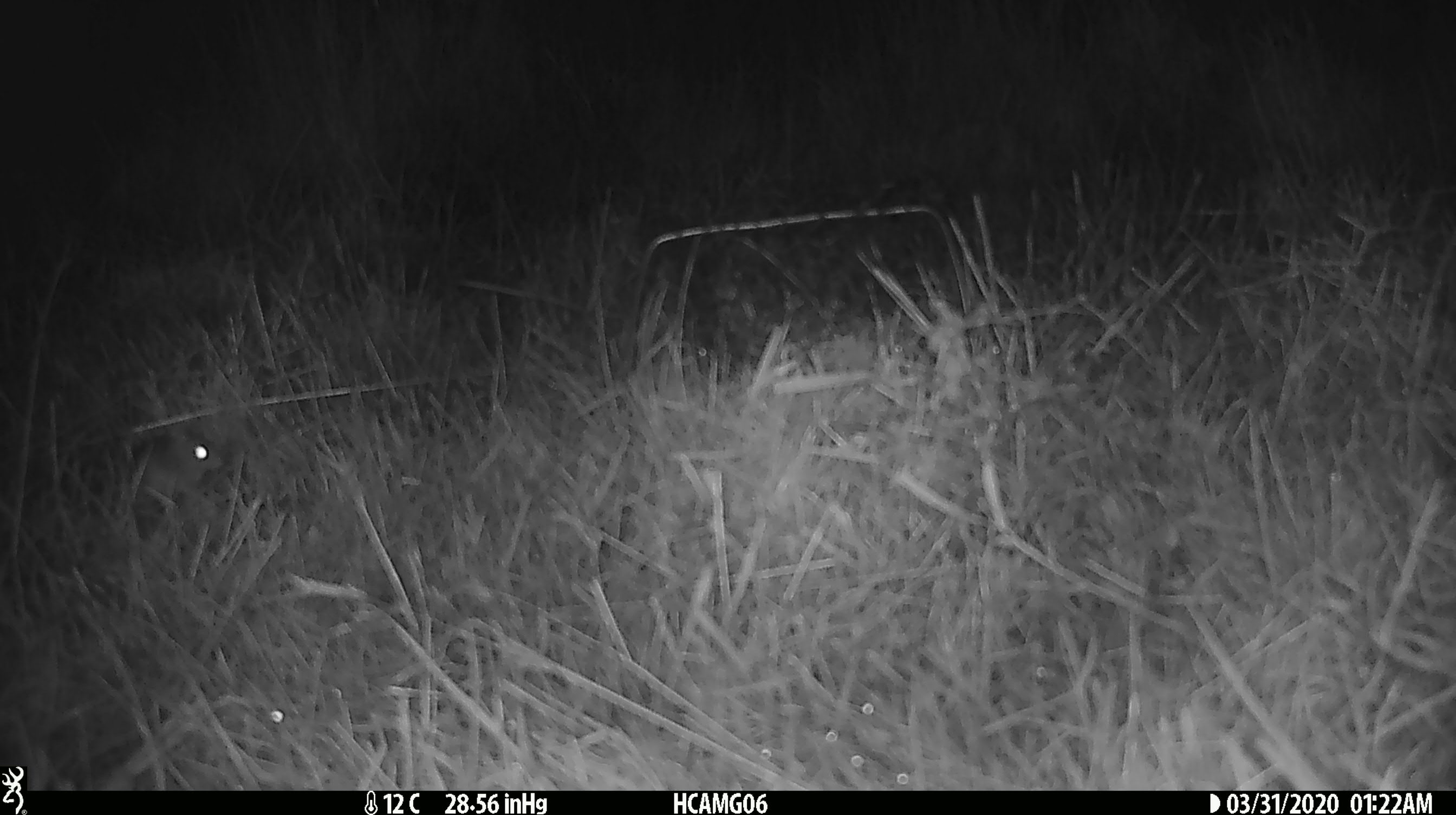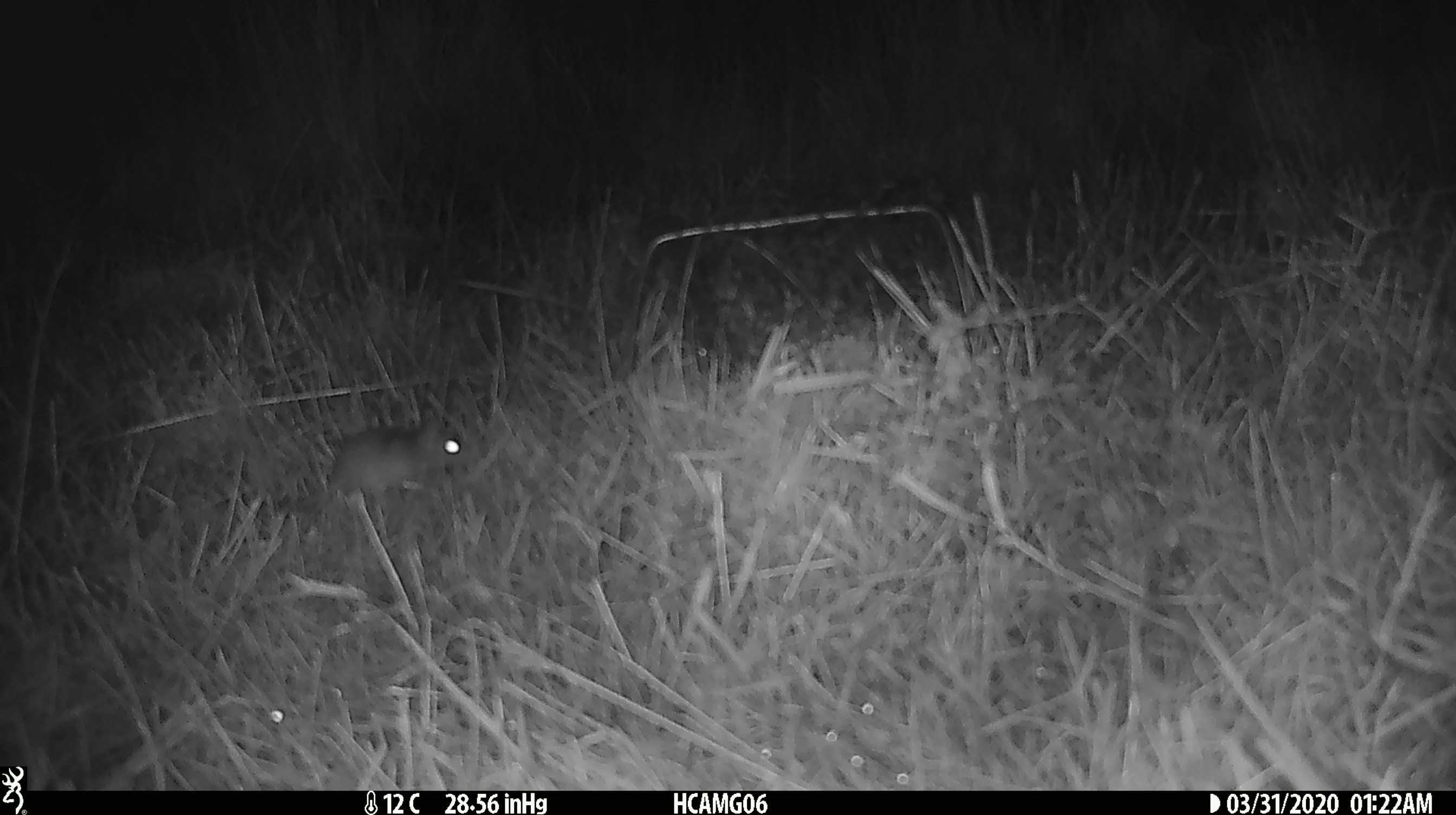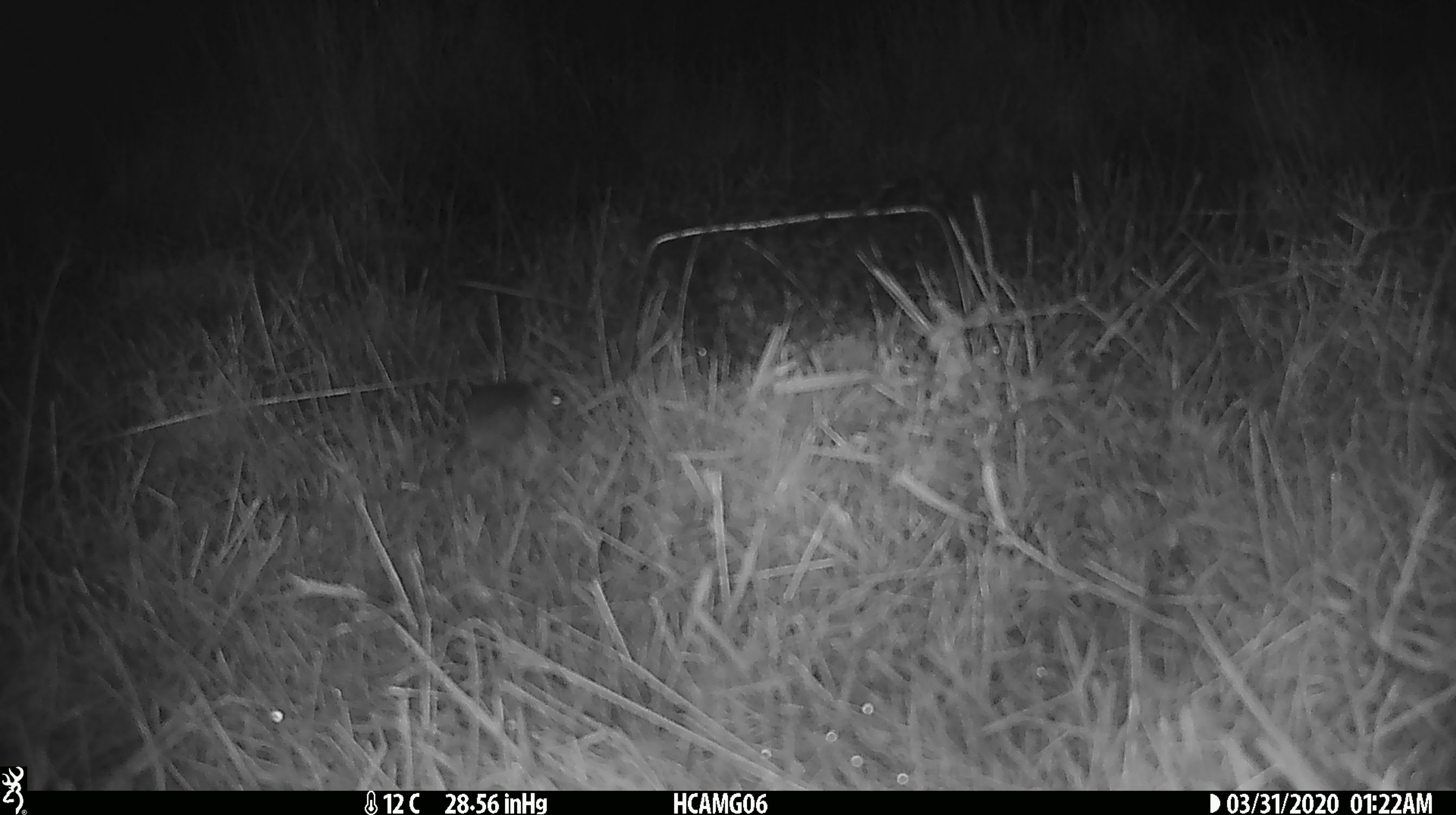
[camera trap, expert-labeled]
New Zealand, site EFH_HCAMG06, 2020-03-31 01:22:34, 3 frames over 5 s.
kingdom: Animalia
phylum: Chordata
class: Mammalia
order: Rodentia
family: Muridae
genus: Mus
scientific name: Mus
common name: mouse